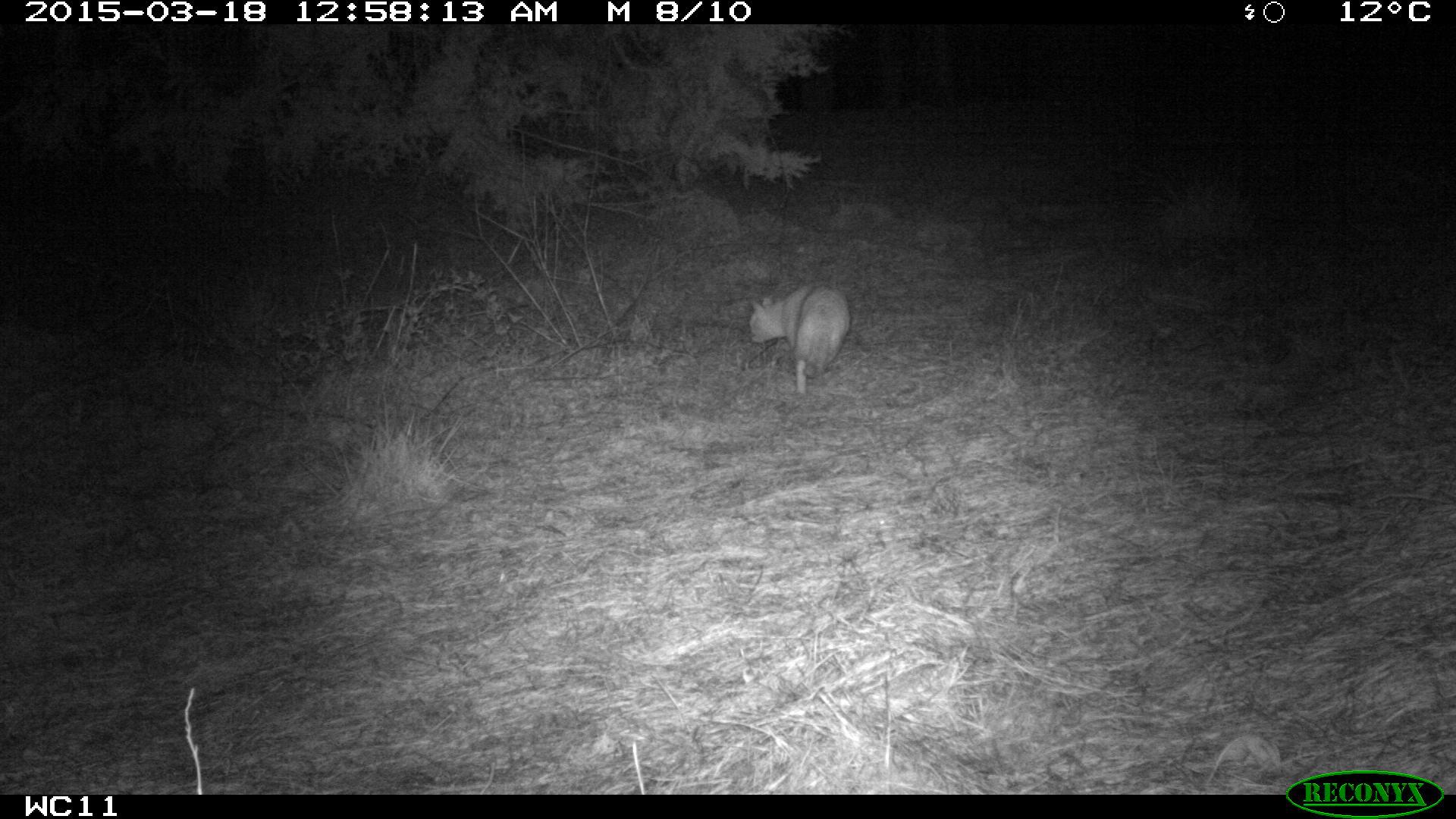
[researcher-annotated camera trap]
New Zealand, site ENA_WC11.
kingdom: Animalia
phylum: Chordata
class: Mammalia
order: Carnivora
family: Felidae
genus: Felis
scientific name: Felis catus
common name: domestic cat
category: cat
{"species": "cat (domestic cat) (Felis catus)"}